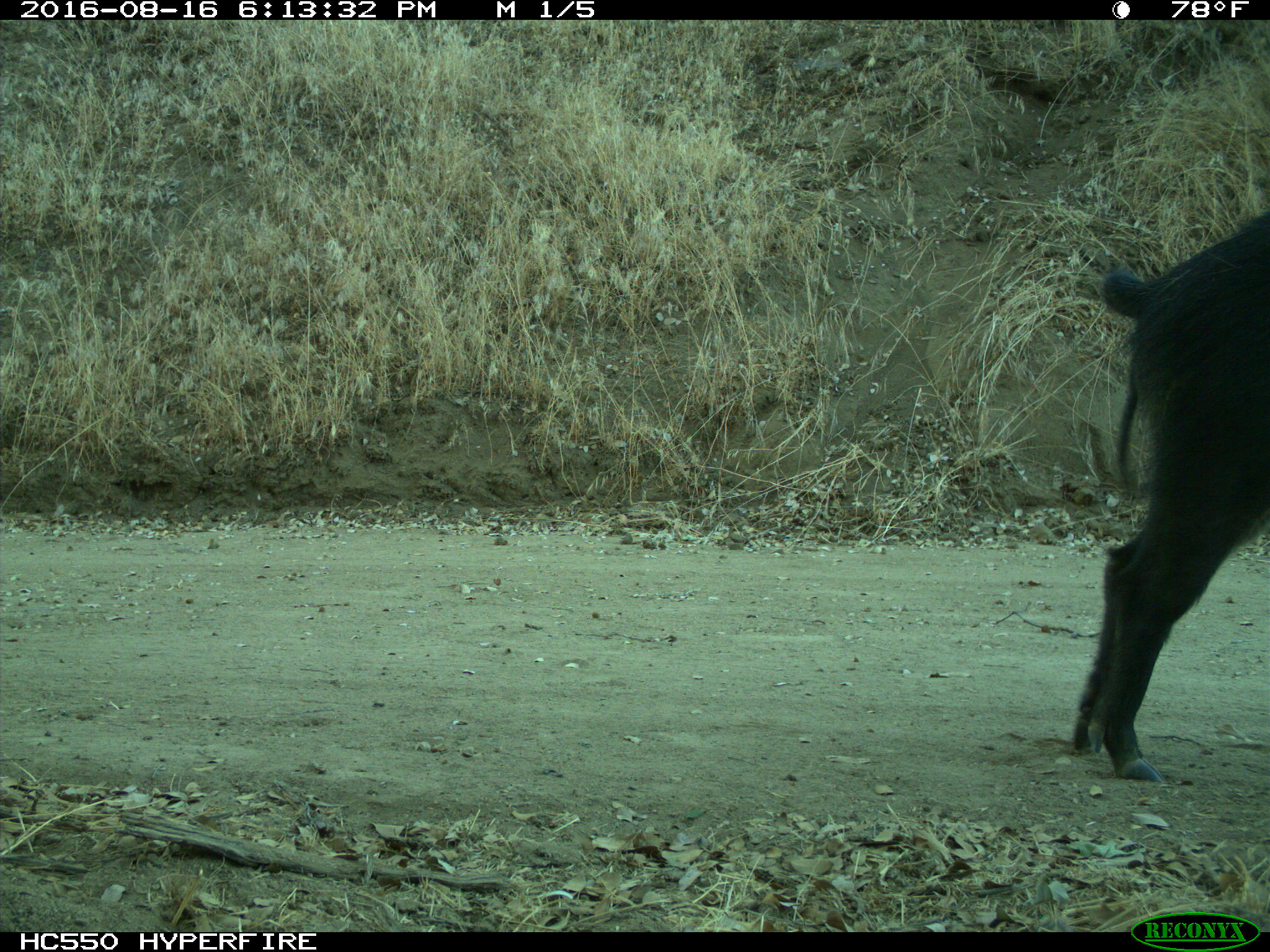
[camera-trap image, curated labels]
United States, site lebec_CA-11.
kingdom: Animalia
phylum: Chordata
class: Mammalia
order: Artiodactyla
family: Suidae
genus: Sus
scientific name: Sus scrofa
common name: wild boar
Sus scrofa (wild boar).